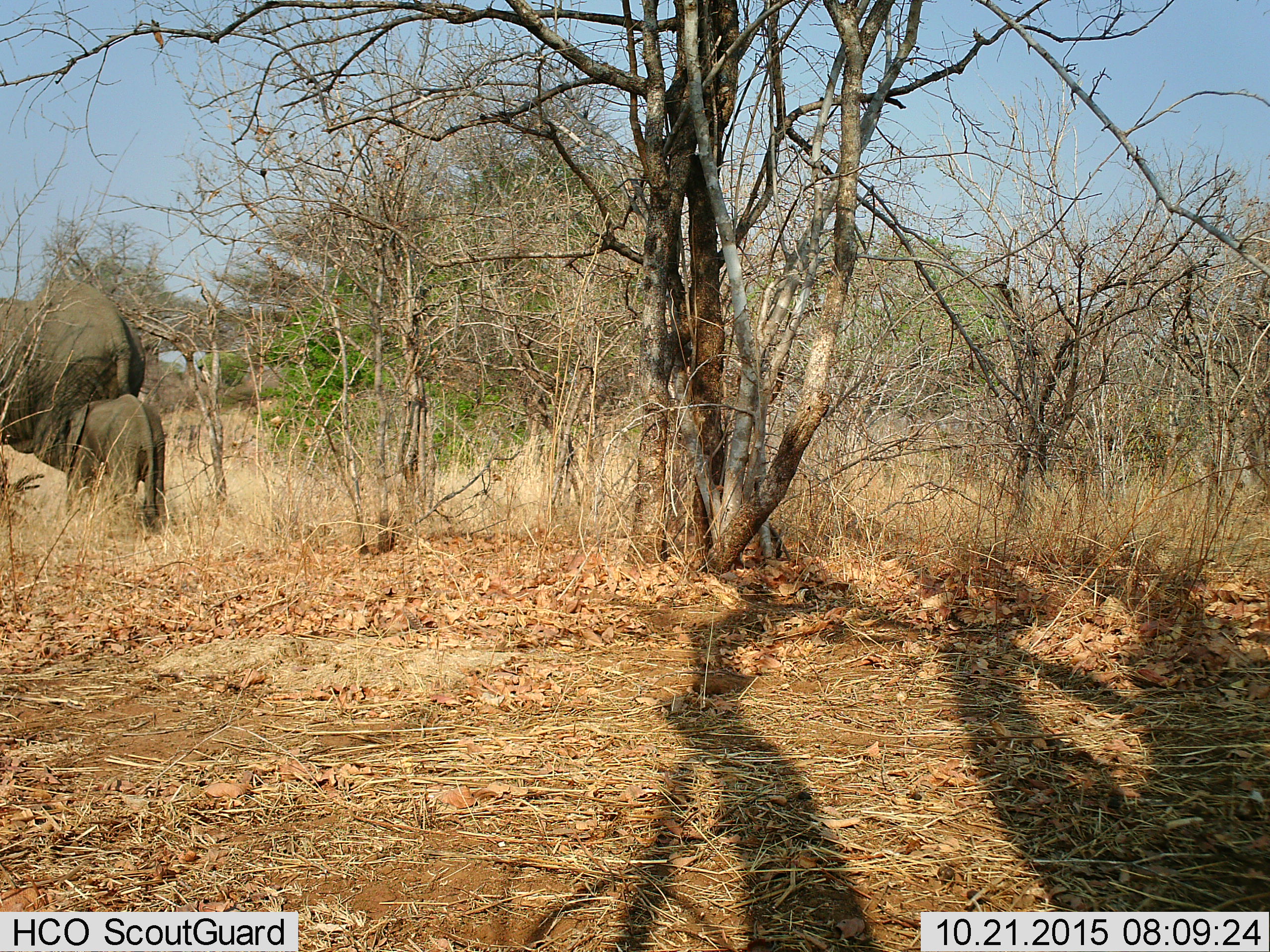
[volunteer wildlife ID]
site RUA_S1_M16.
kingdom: Animalia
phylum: Chordata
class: Mammalia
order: Proboscidea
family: Elephantidae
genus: Loxodonta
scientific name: Loxodonta africana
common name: african bush elephant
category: elephant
Elephant (african bush elephant) (Loxodonta africana), count 2. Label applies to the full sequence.